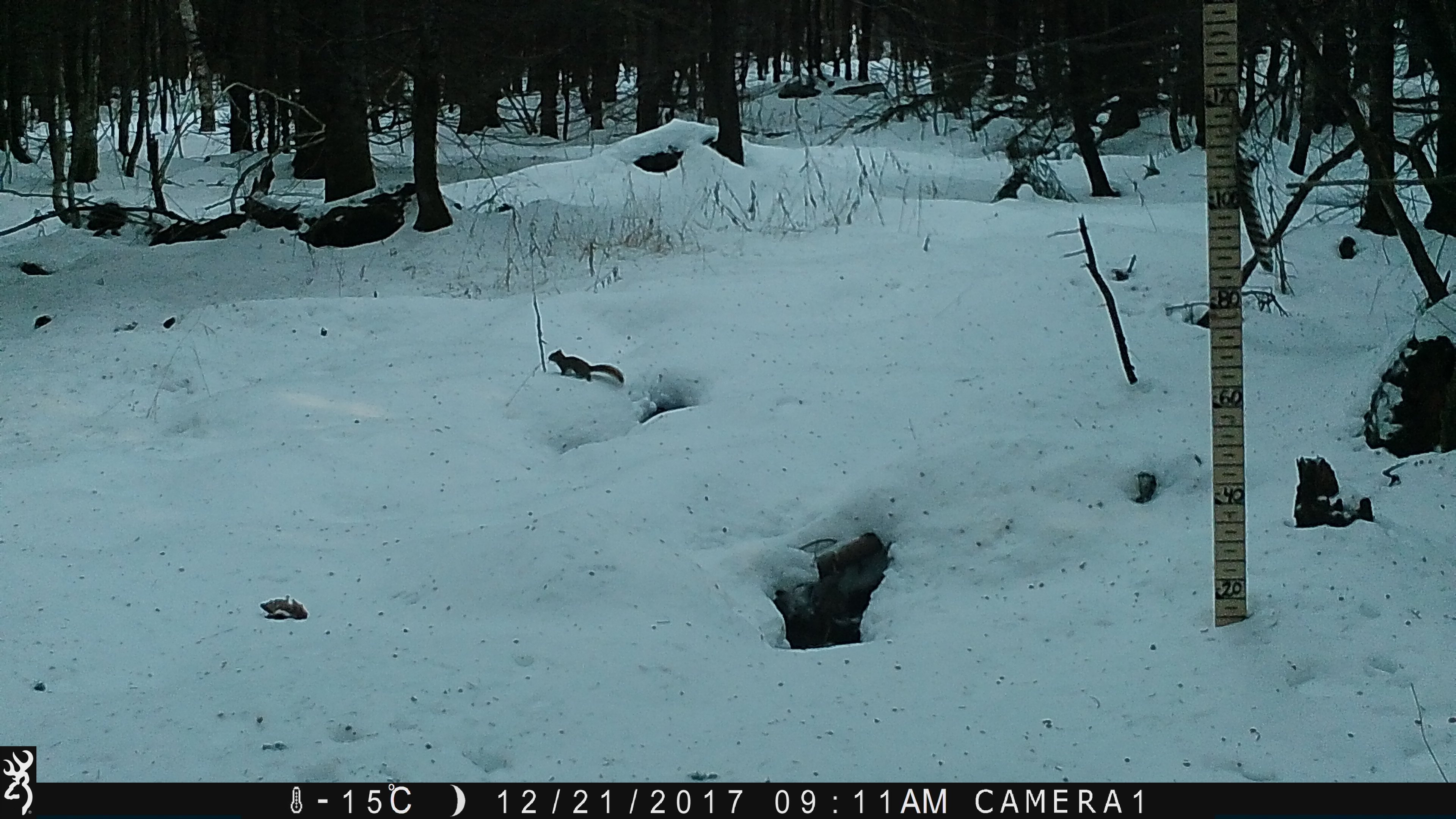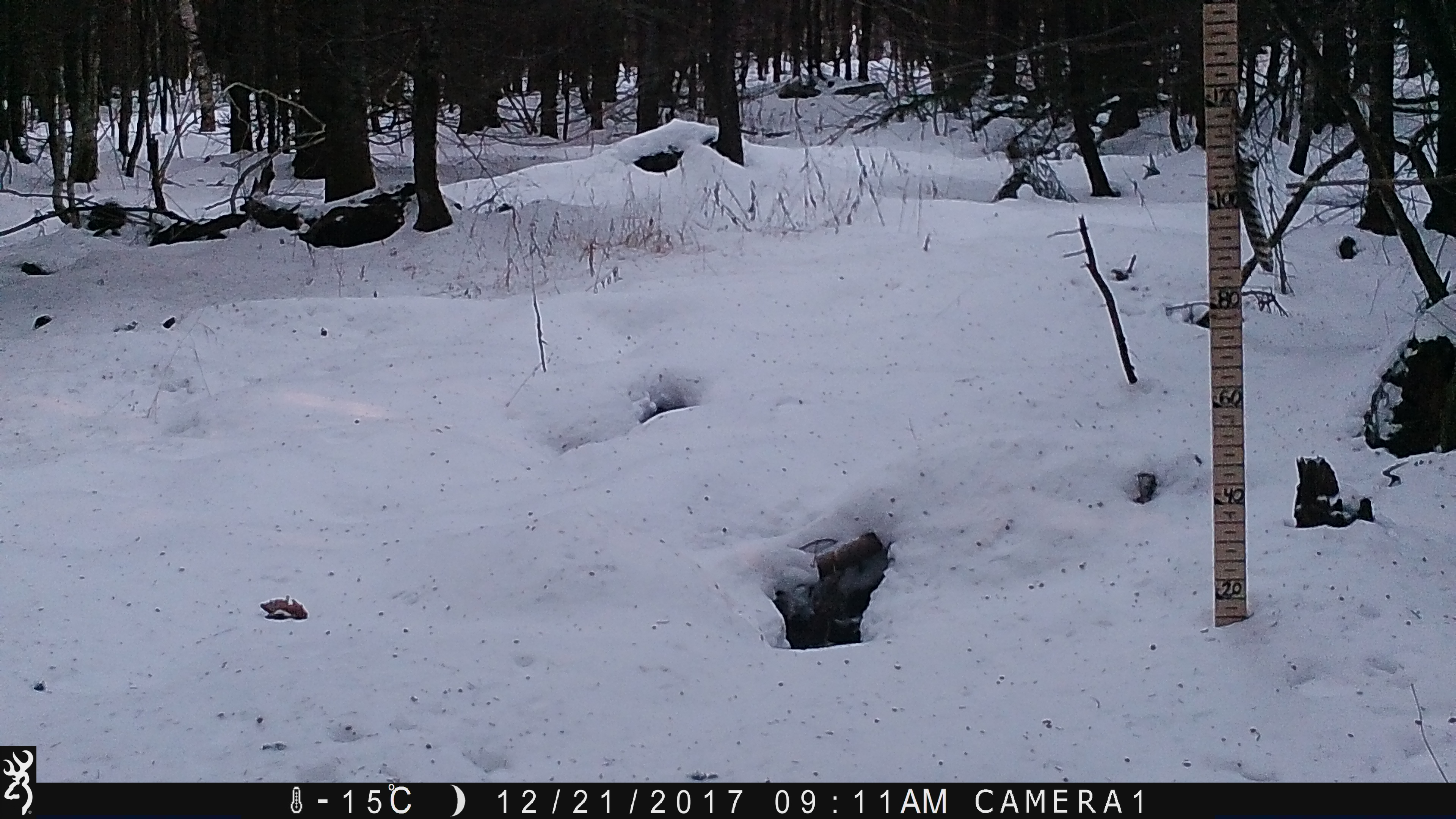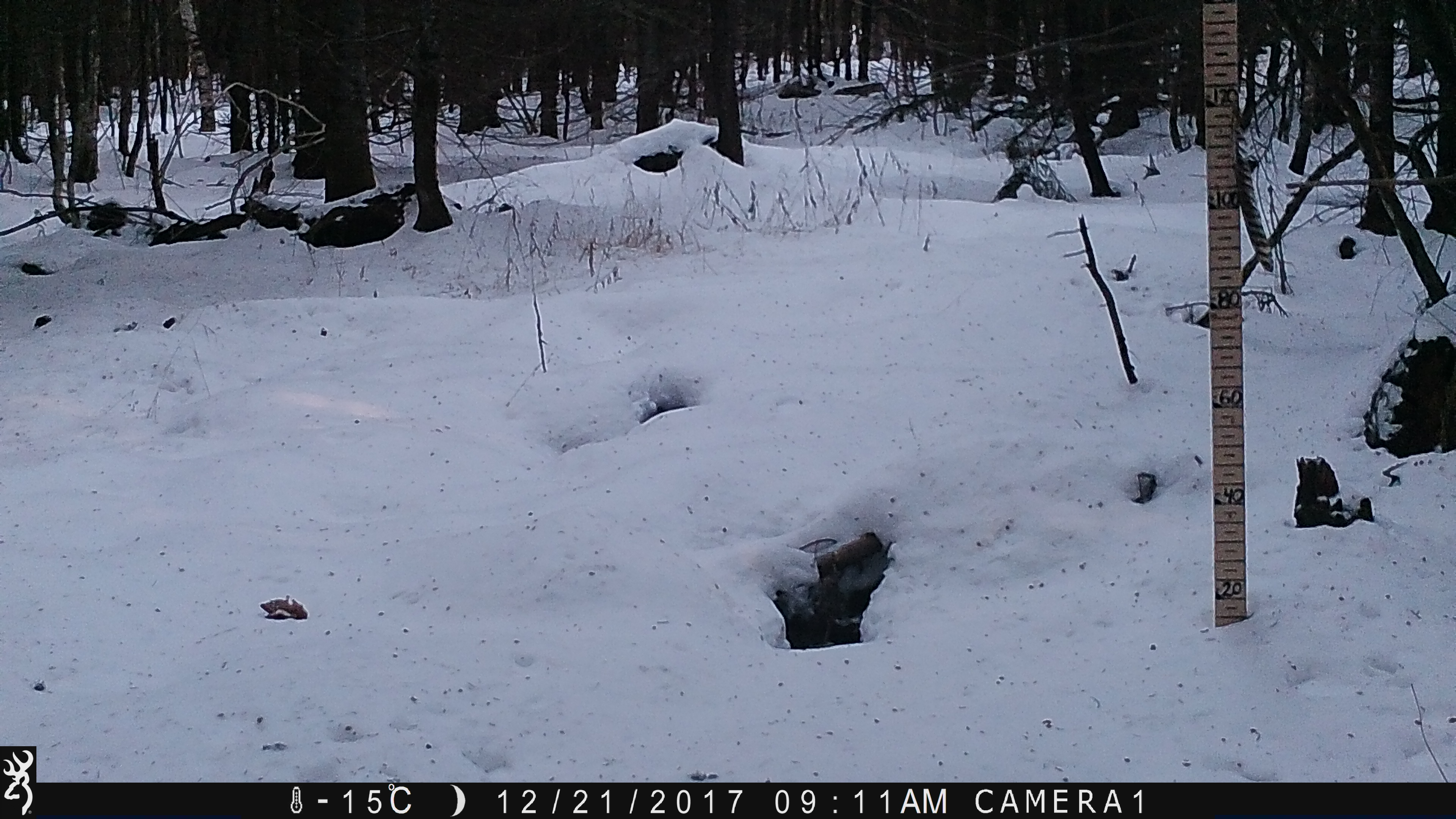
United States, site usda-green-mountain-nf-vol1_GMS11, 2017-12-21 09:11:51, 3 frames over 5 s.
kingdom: Animalia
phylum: Chordata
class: Mammalia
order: Rodentia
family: Sciuridae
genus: Tamiasciurus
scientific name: Tamiasciurus hudsonicus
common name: red squirrel